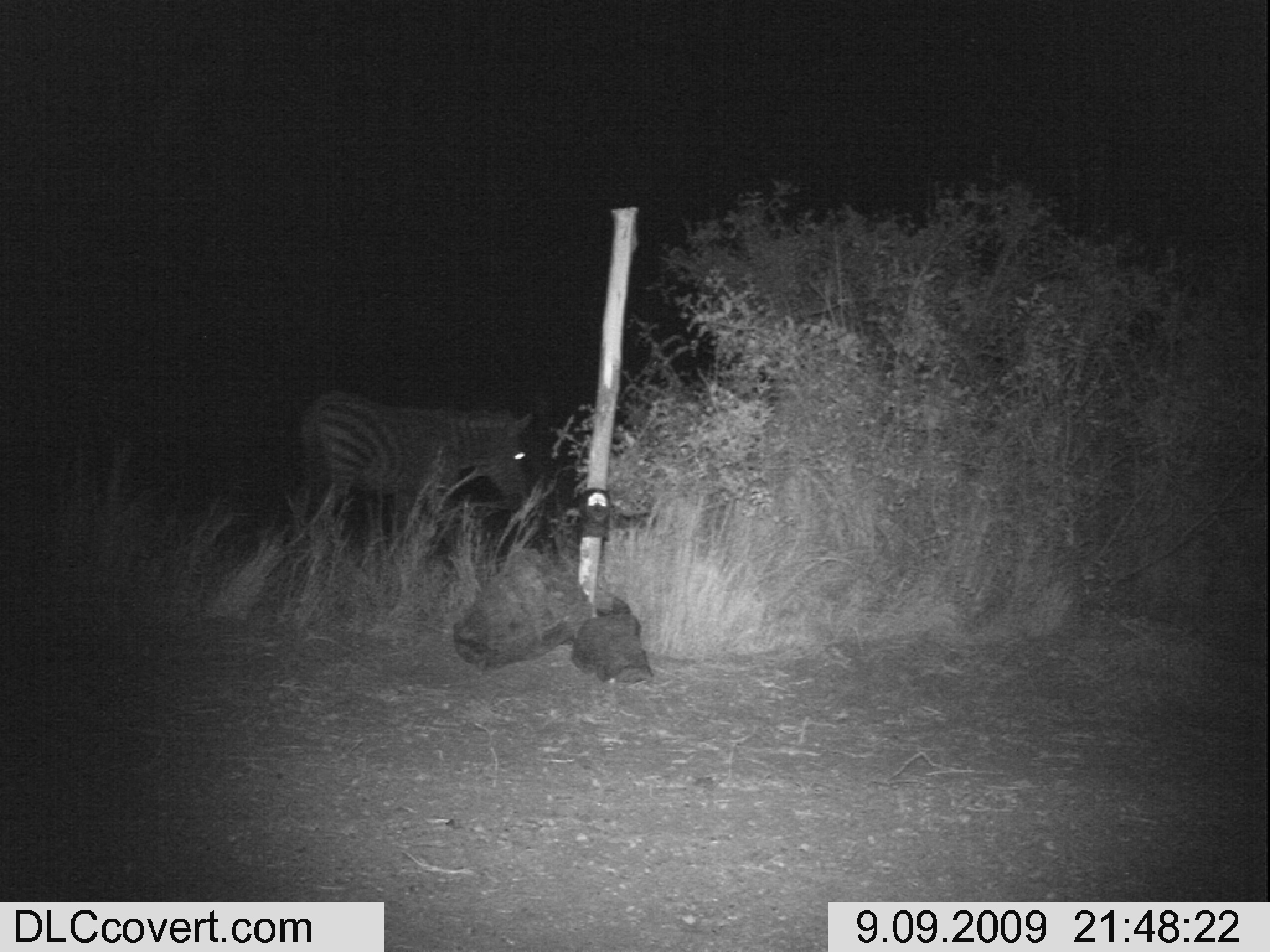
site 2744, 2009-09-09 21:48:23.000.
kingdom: Animalia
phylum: Chordata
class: Mammalia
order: Perissodactyla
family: Equidae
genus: Equus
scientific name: Equus quagga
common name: plains zebra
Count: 1.